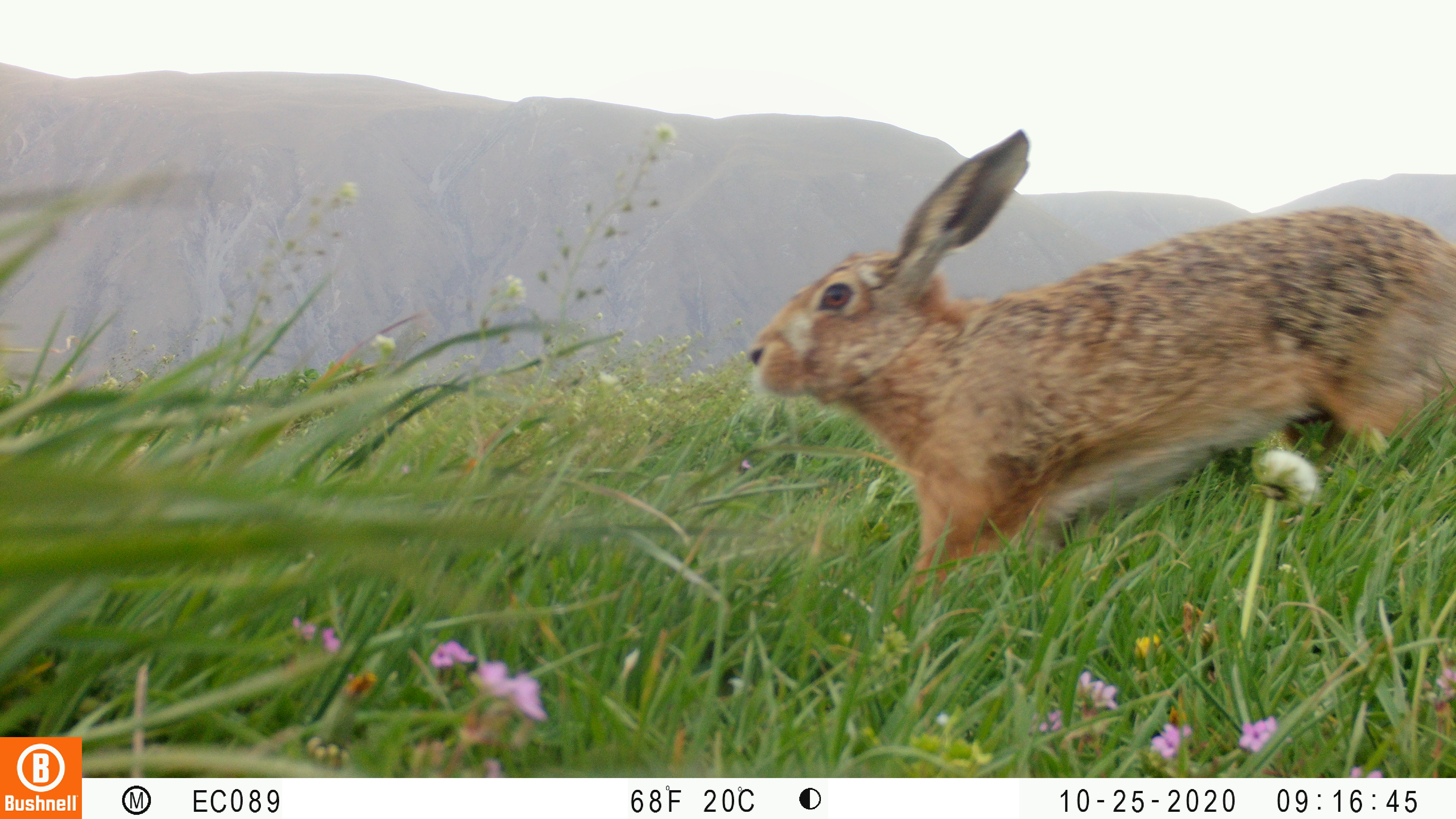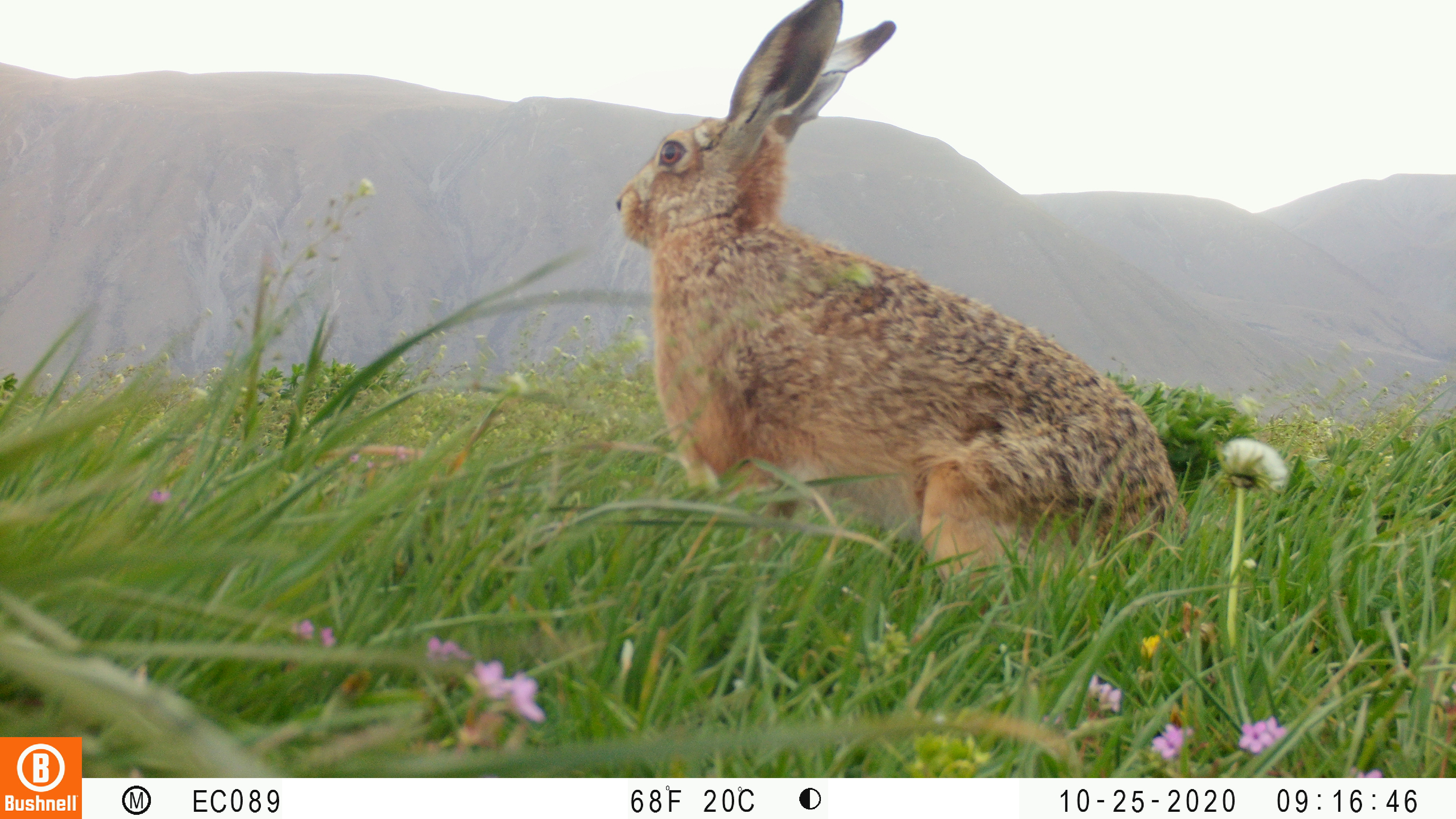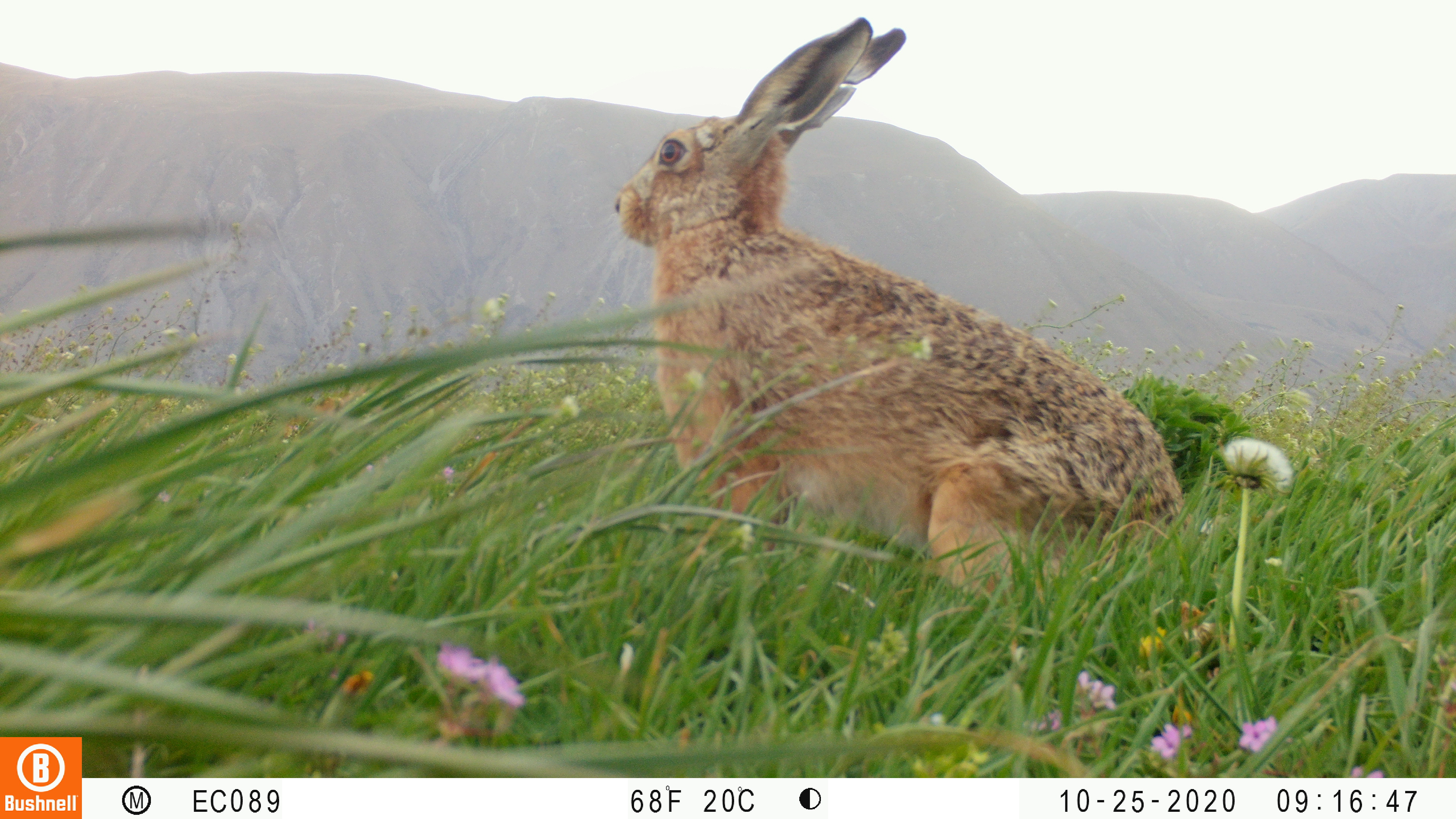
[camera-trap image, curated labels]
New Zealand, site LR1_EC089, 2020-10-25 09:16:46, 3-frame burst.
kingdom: Animalia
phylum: Chordata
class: Mammalia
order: Lagomorpha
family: Leporidae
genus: Lepus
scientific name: Lepus europaeus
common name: brown hare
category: hare